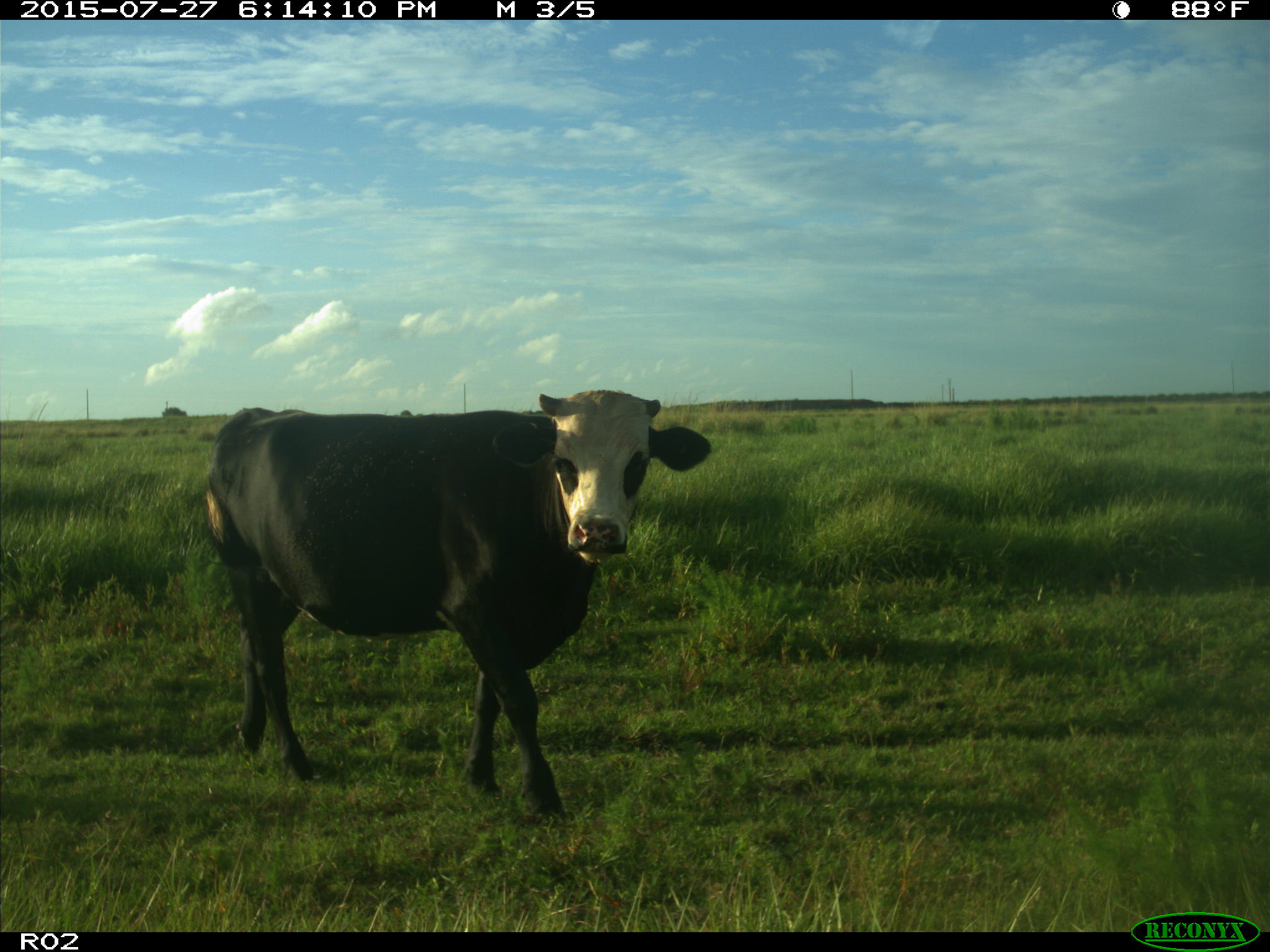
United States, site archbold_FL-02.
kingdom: Animalia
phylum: Chordata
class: Mammalia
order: Artiodactyla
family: Bovidae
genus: Bos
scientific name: Bos taurus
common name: domestic cow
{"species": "Bos taurus (domestic cow)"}